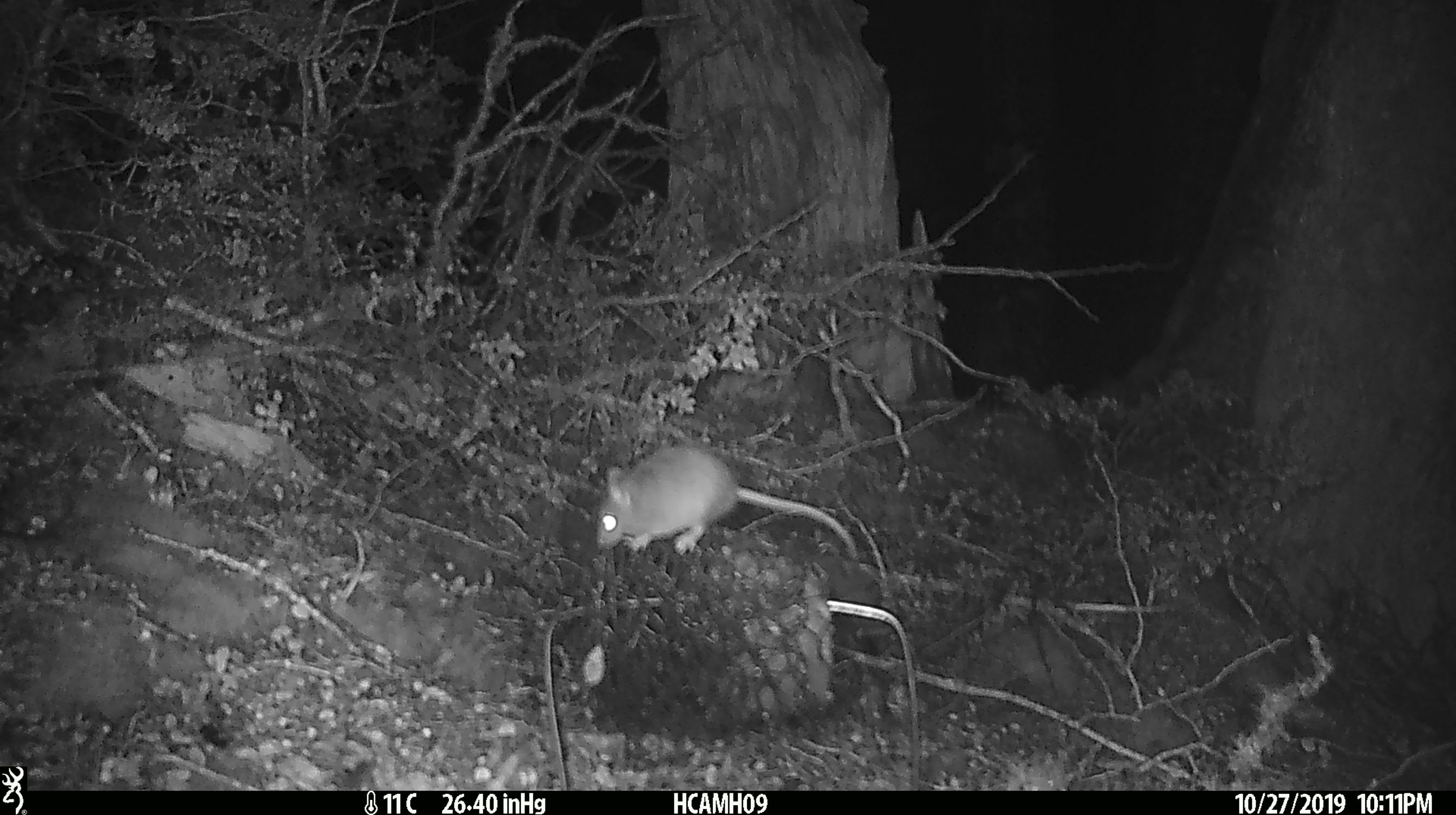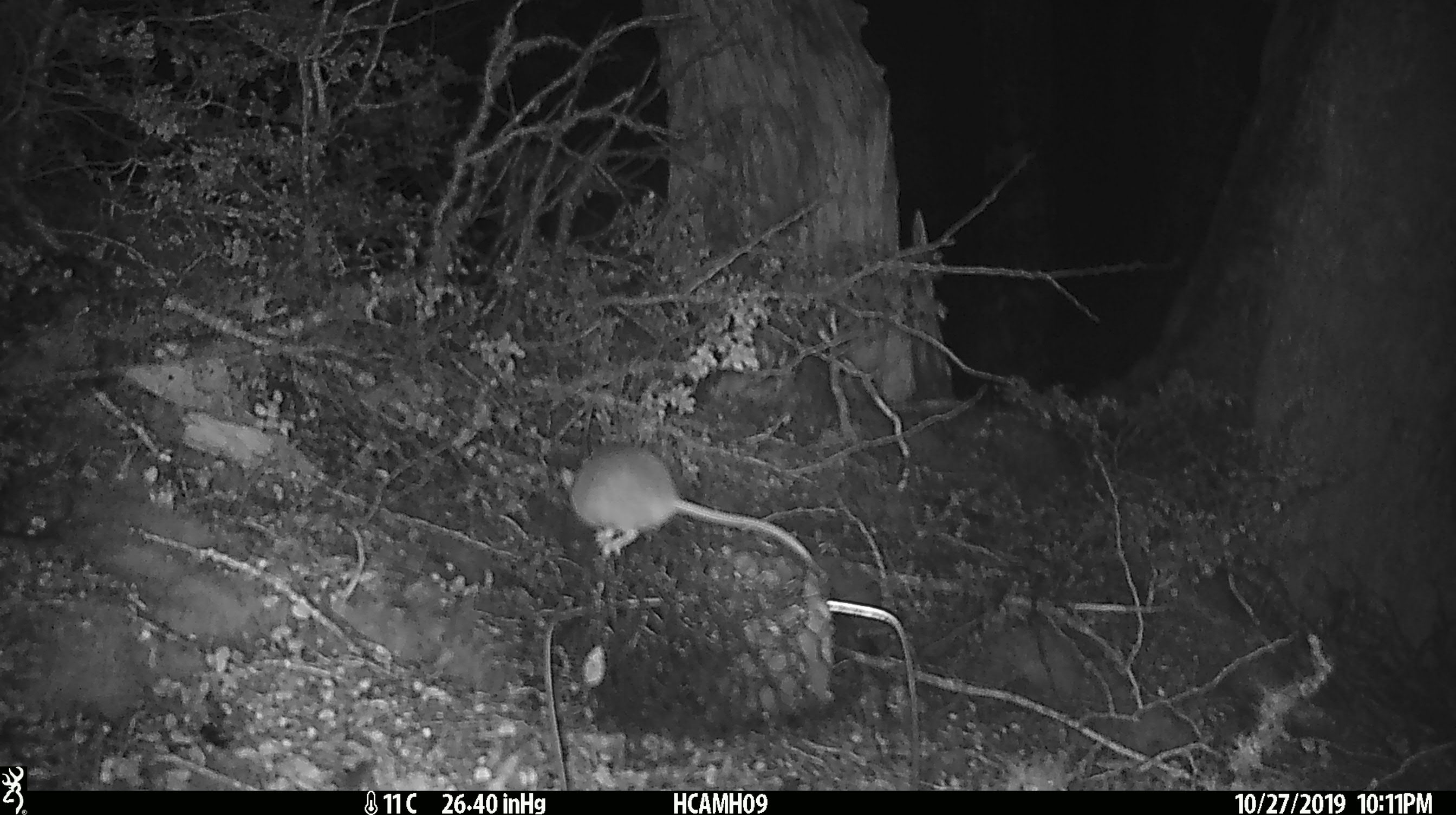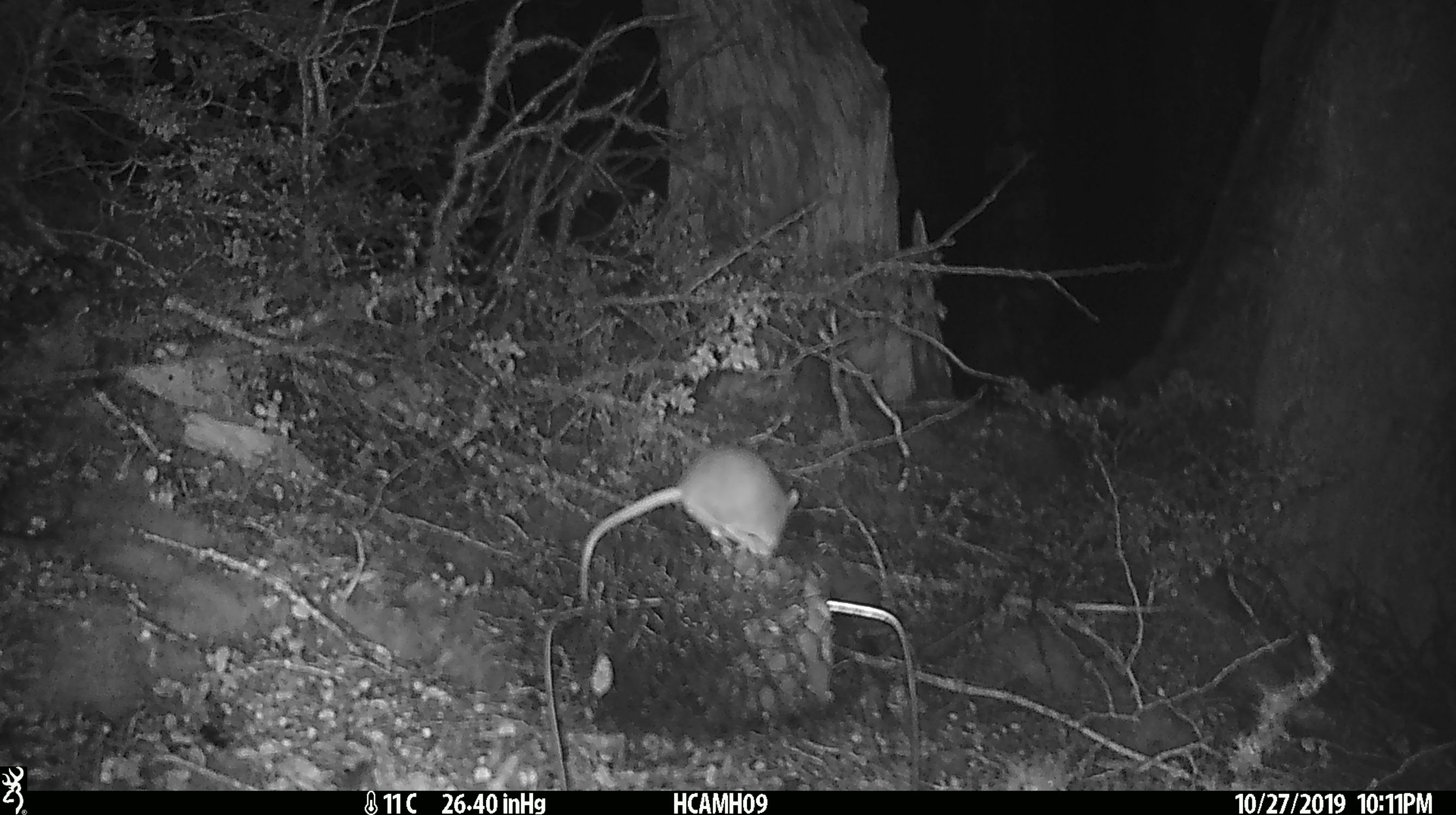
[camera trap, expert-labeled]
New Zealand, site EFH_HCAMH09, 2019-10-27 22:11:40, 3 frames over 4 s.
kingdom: Animalia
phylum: Chordata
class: Mammalia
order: Rodentia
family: Muridae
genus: Mus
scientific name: Mus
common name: mouse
Mouse (Mus).